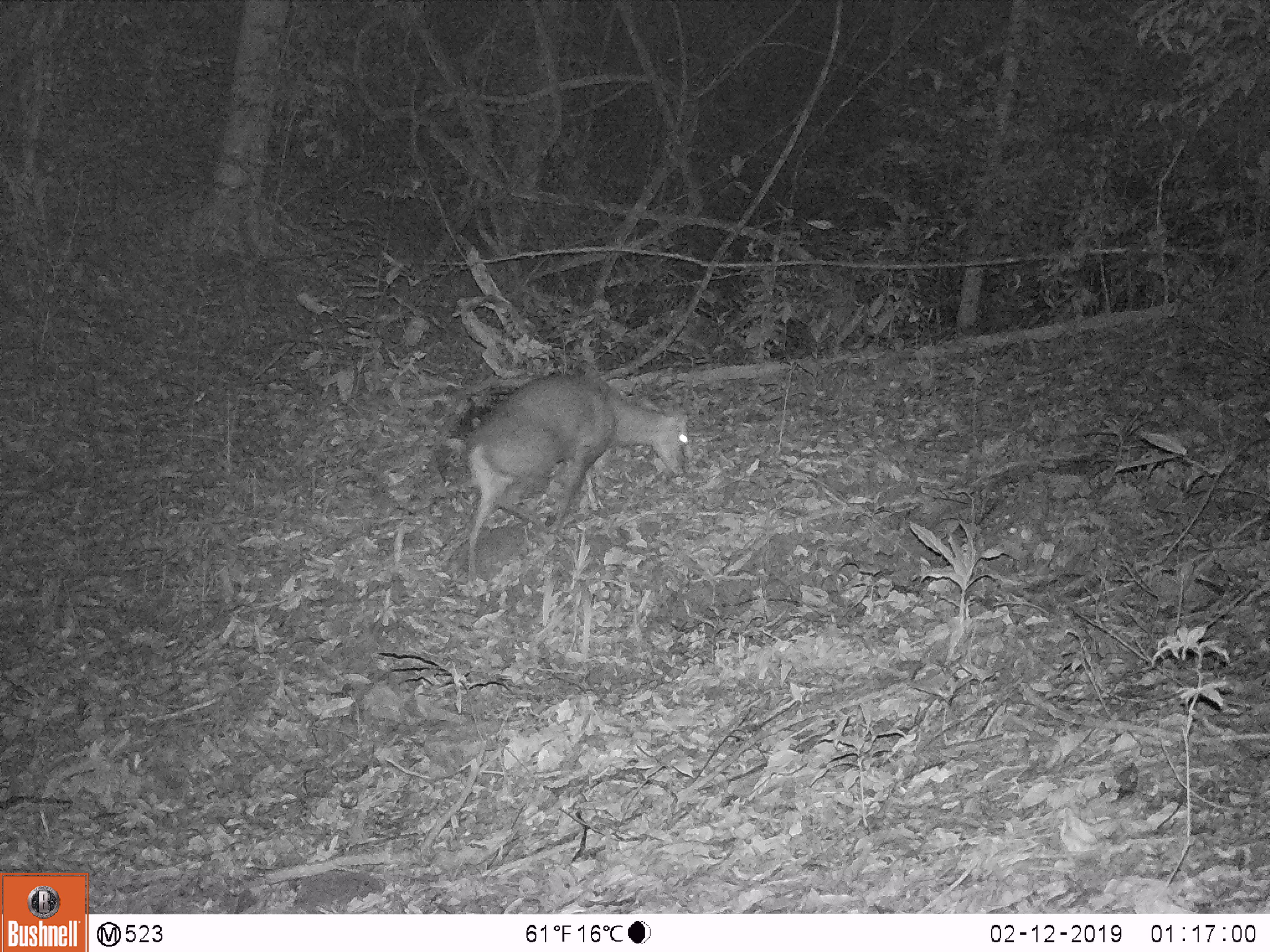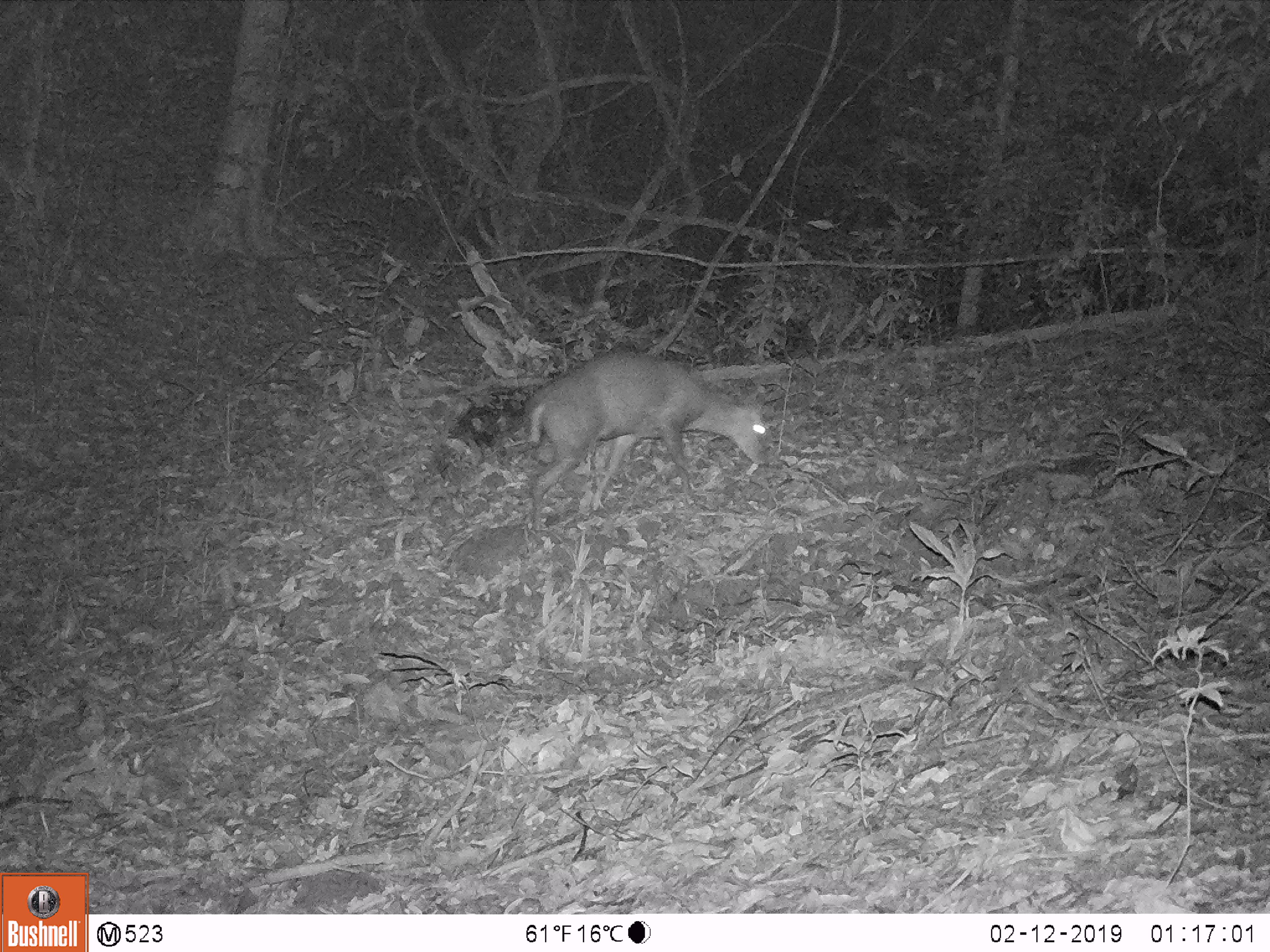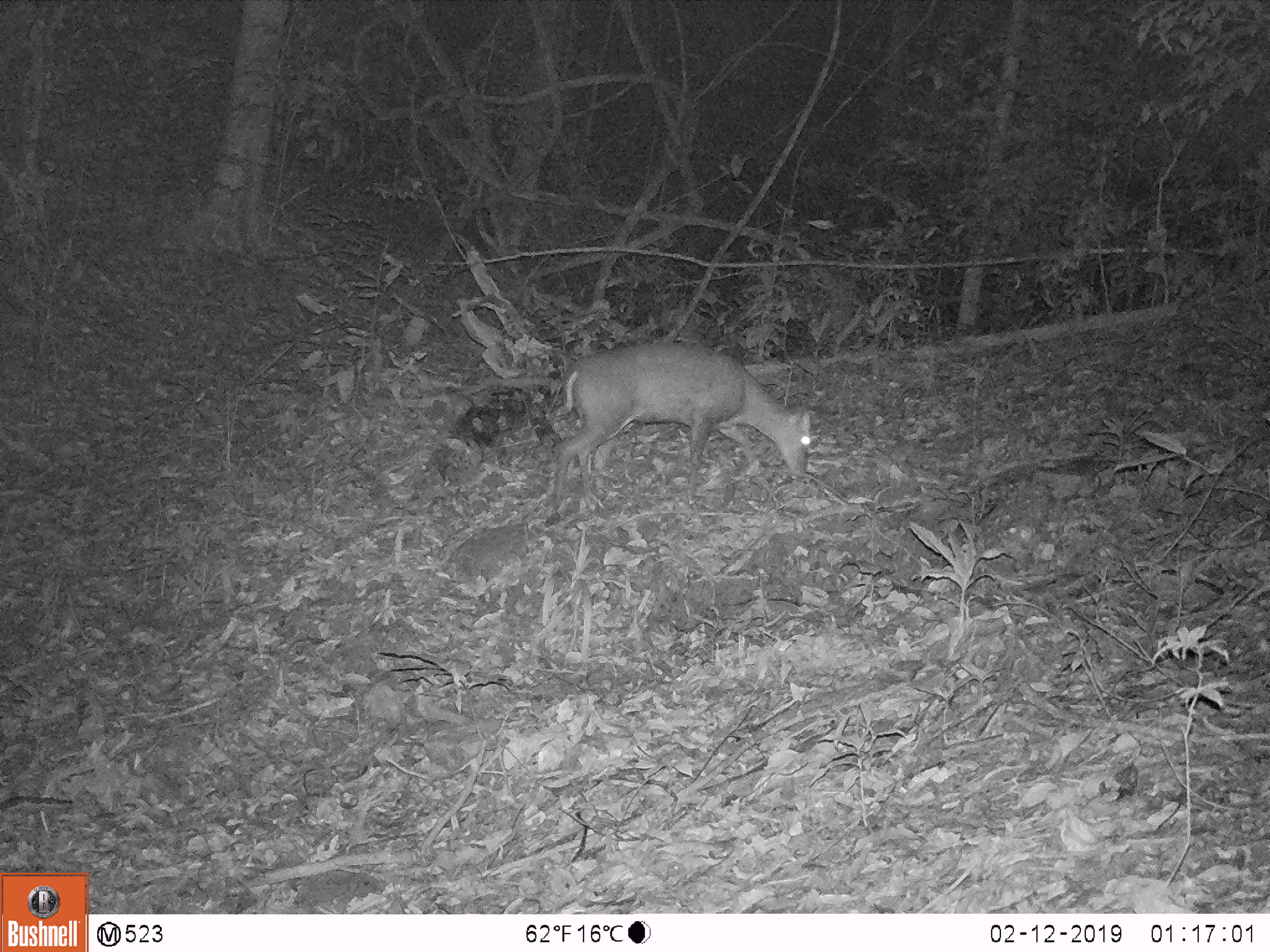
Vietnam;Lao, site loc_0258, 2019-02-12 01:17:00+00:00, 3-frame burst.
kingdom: Animalia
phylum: Chordata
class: Mammalia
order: Artiodactyla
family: Cervidae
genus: Muntiacus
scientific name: Muntiacus rooseveltorum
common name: roosevelt's muntjac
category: roosevelts muntjac group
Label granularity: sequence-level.